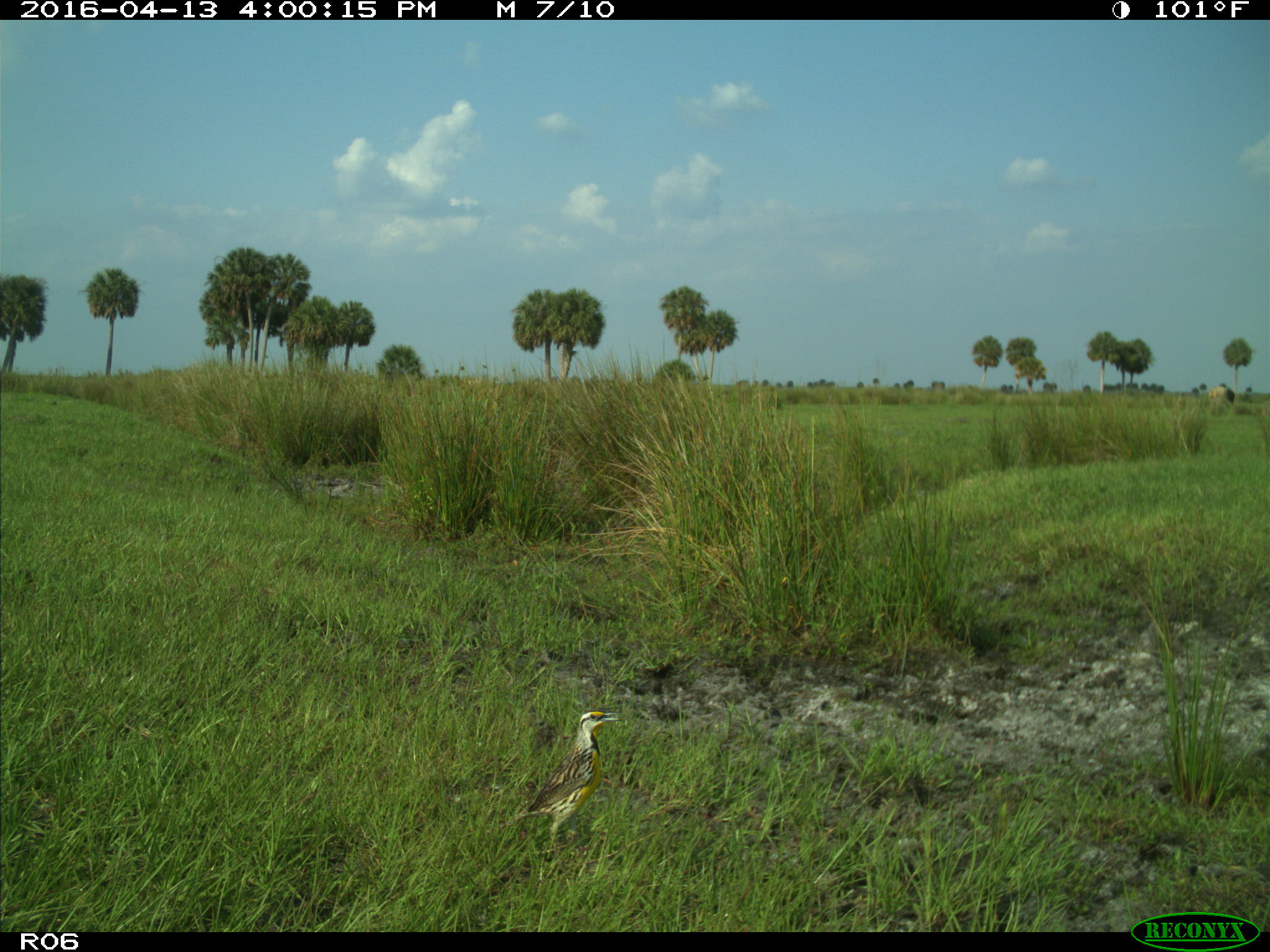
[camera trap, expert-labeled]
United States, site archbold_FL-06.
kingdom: Animalia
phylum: Chordata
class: Aves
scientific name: Aves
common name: birds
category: unidentified bird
Unidentified bird (birds) (Aves).